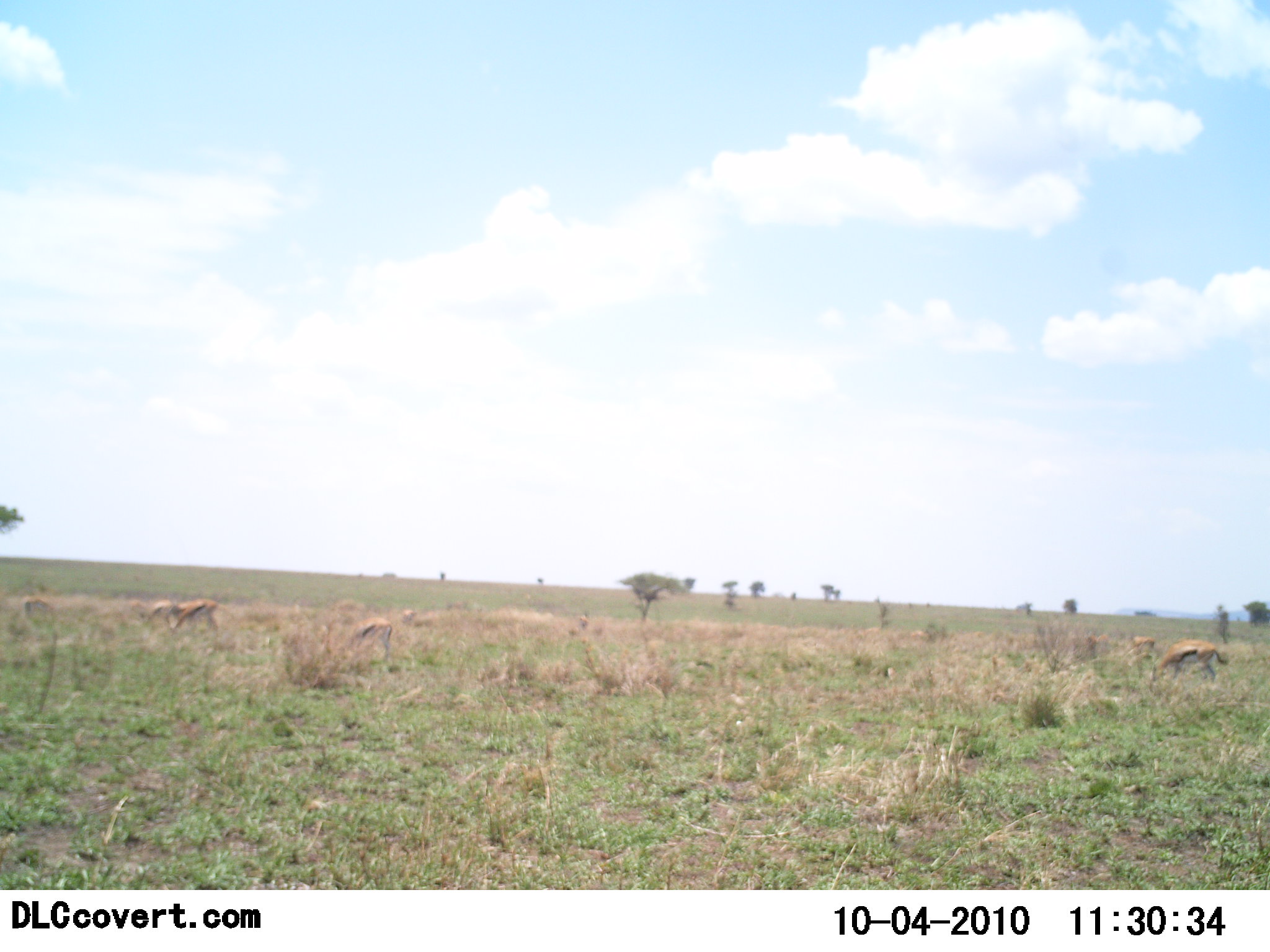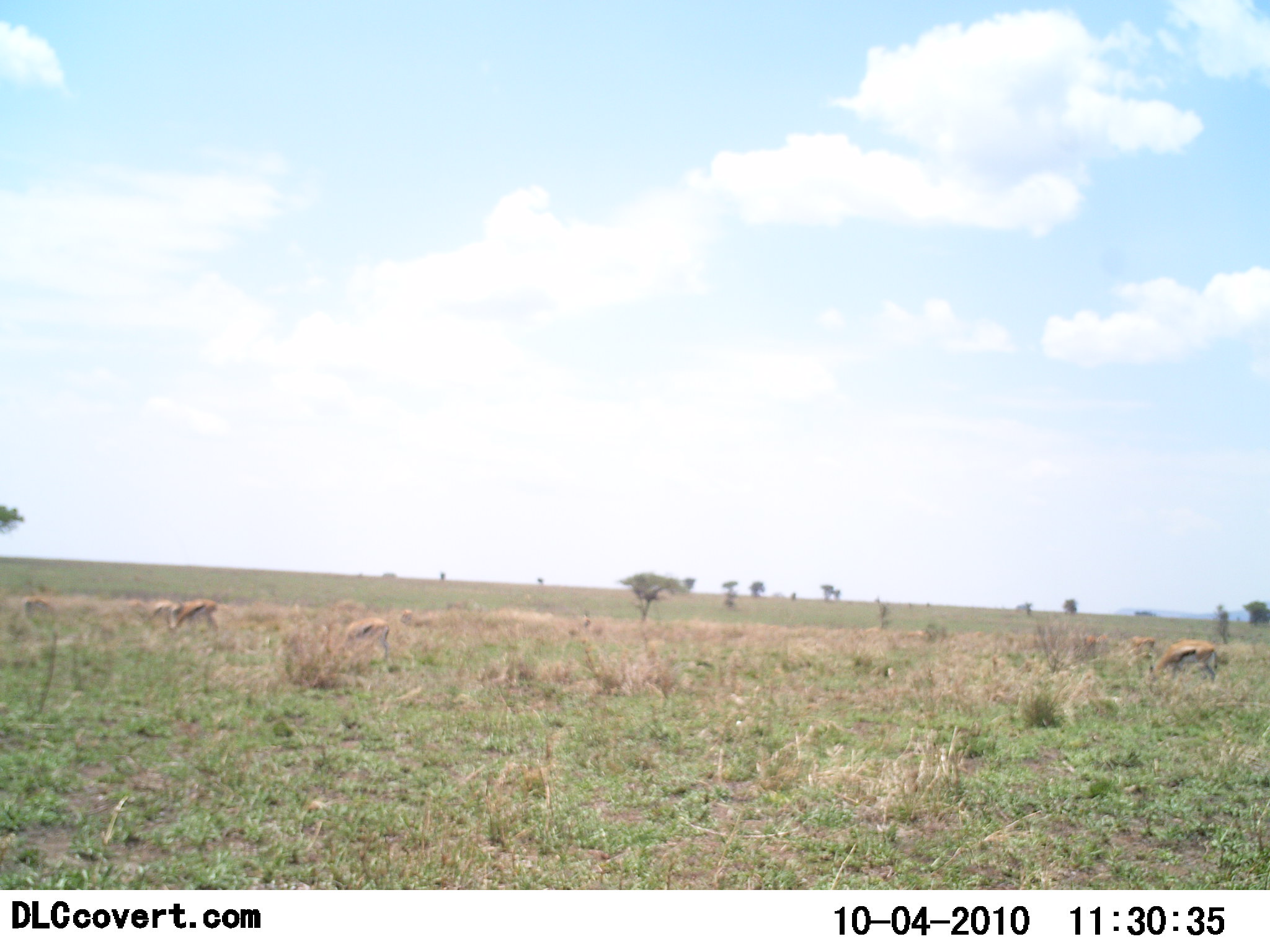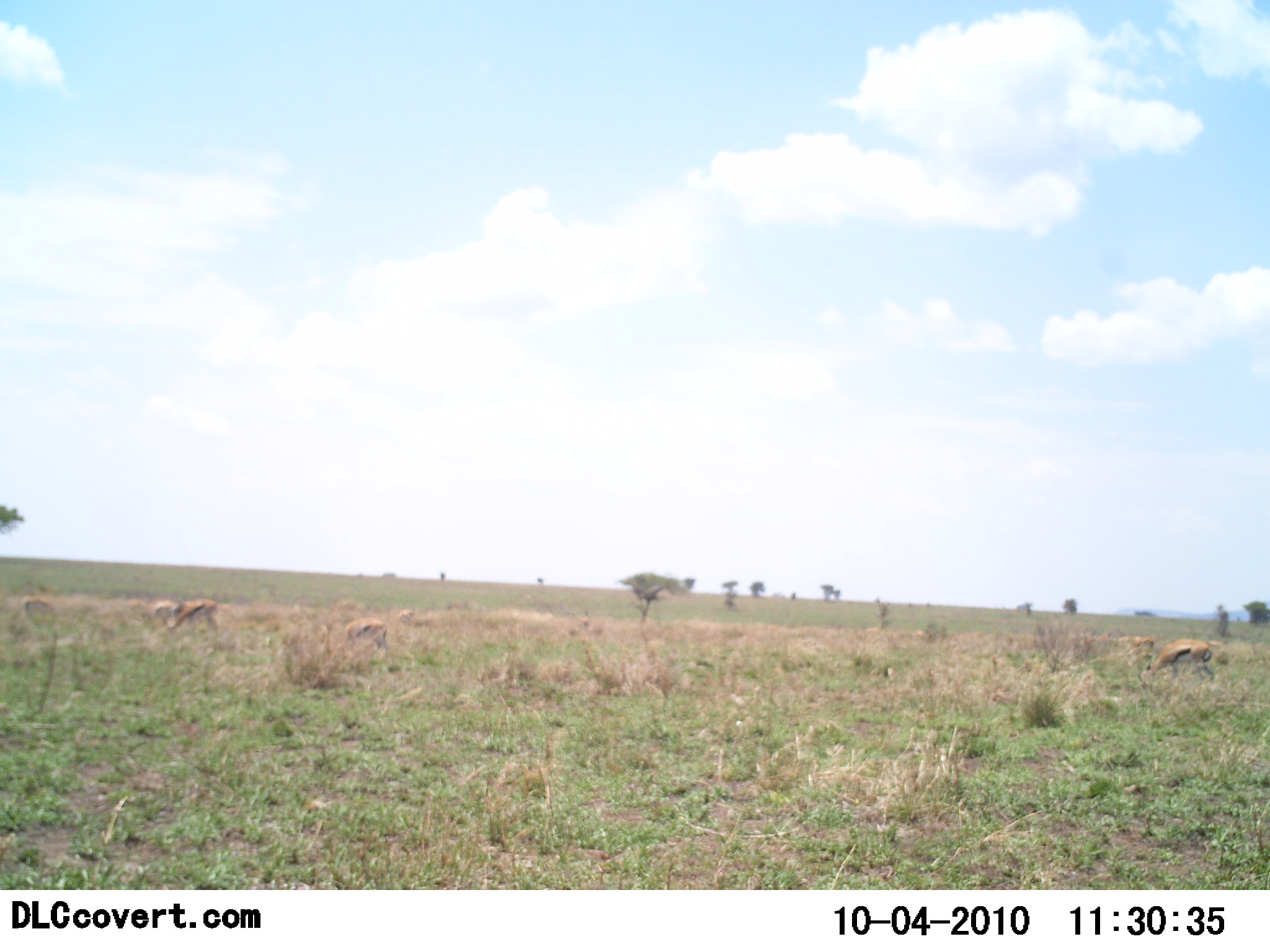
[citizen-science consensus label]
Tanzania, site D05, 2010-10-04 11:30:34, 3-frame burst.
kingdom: Animalia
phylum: Chordata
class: Mammalia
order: Artiodactyla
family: Bovidae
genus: Eudorcas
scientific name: Eudorcas thomsonii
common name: thomson's gazelle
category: gazellethomsons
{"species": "gazellethomsons (thomson's gazelle) (Eudorcas thomsonii)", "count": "4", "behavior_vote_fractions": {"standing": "27%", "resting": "0%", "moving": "7%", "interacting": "0%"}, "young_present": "0%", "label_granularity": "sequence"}